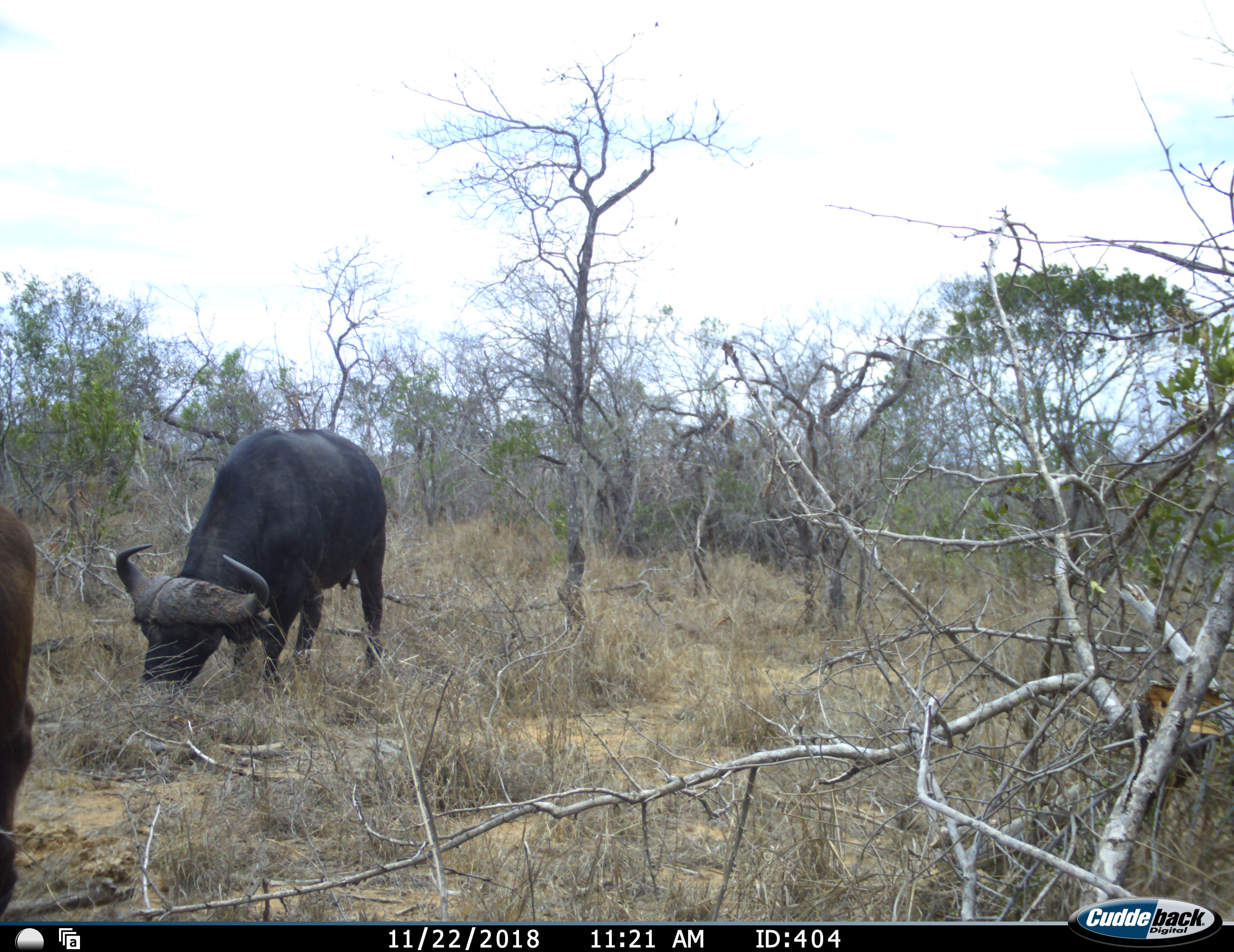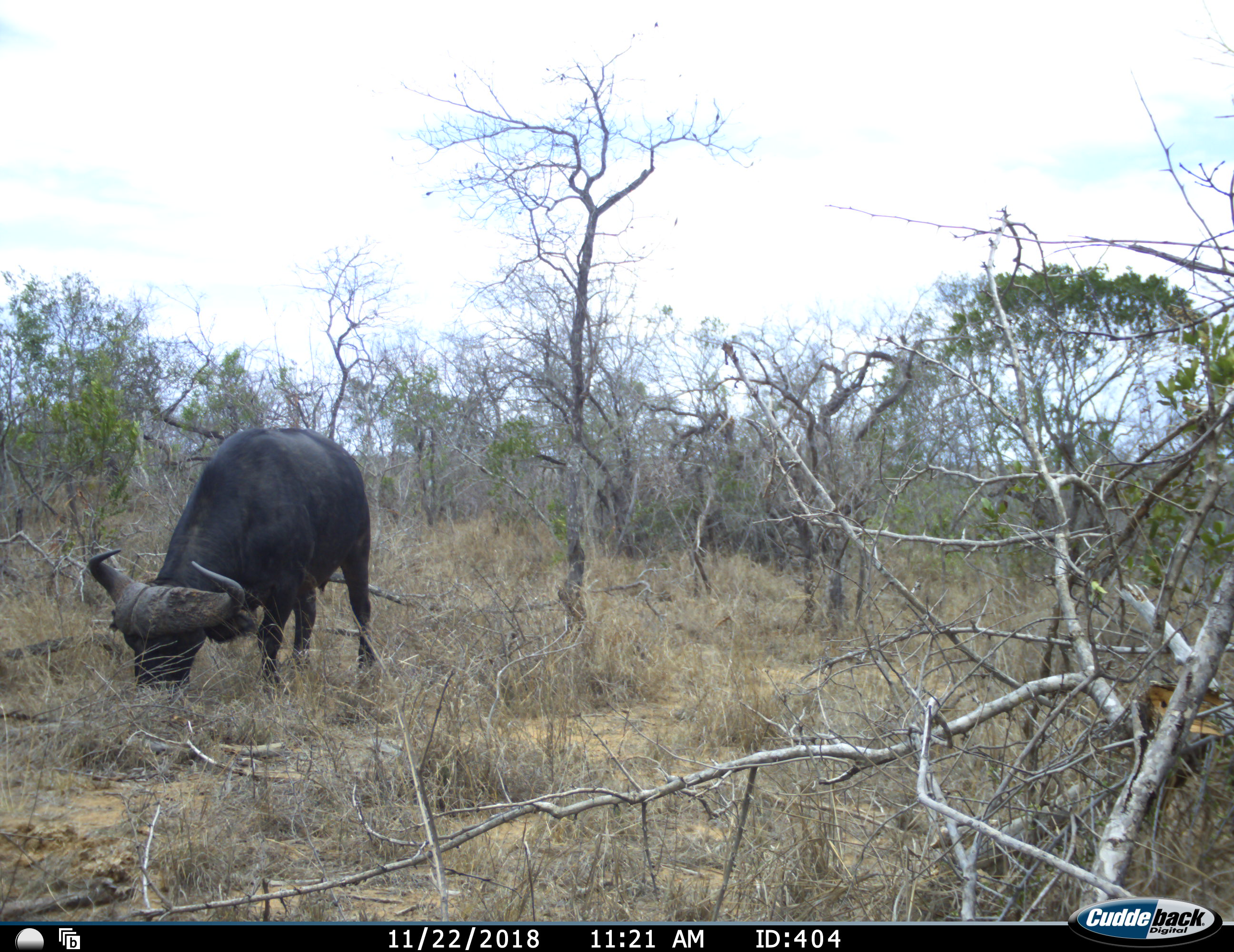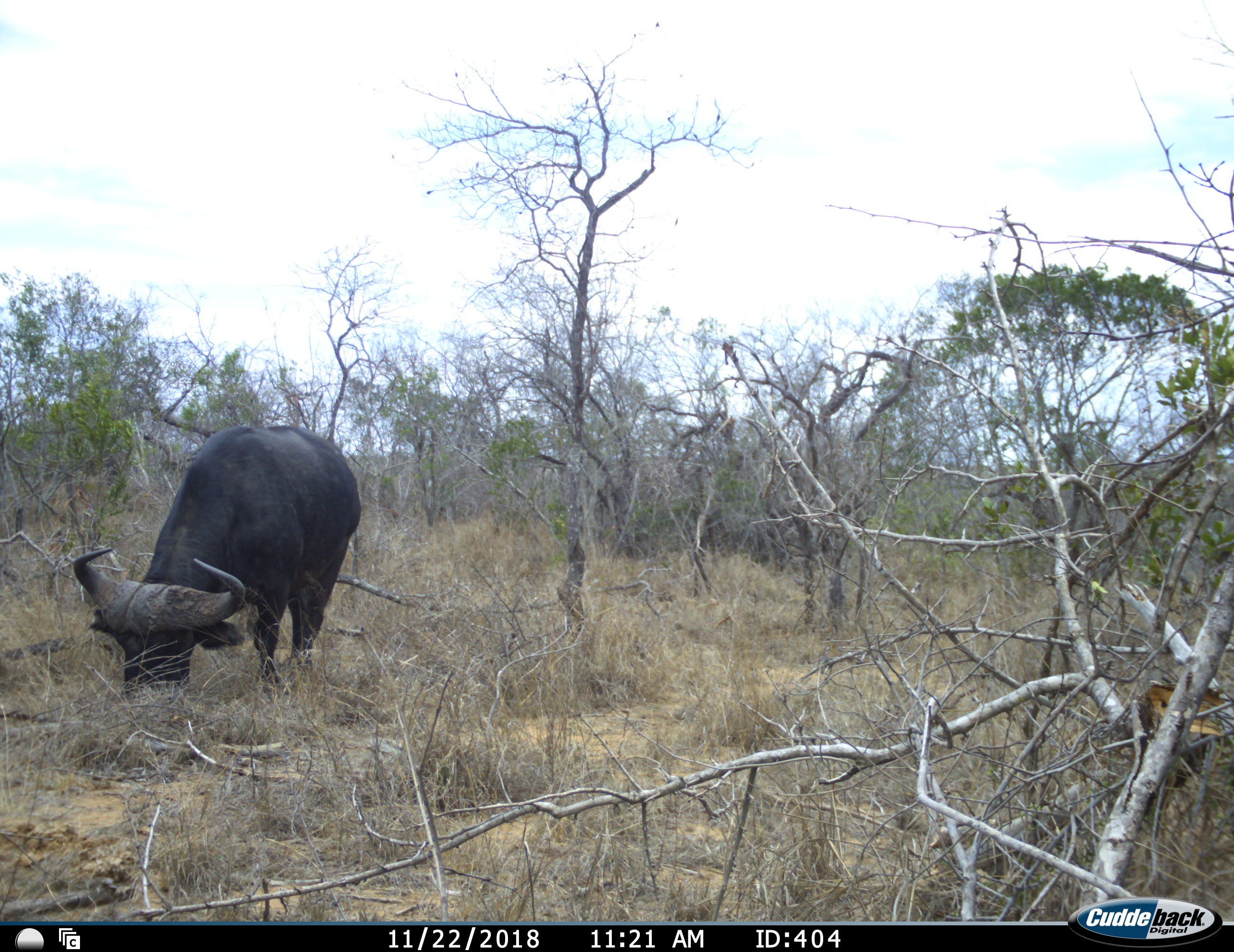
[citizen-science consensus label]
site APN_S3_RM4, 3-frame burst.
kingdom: Animalia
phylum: Chordata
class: Mammalia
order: Artiodactyla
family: Bovidae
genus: Syncerus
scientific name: Syncerus caffer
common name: african buffalo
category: buffalo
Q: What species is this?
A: Buffalo (african buffalo) (Syncerus caffer).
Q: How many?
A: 2.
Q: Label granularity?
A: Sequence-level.